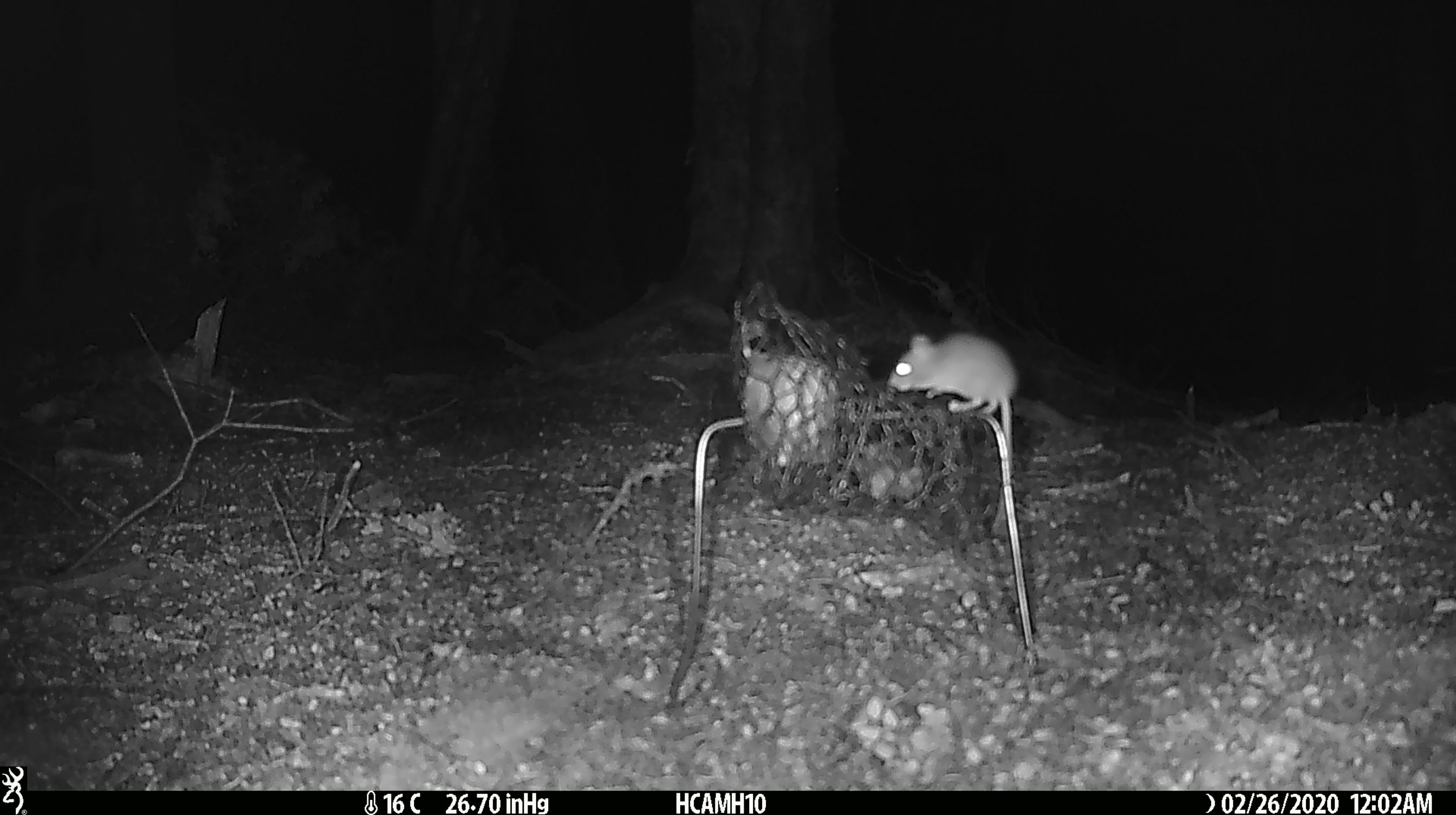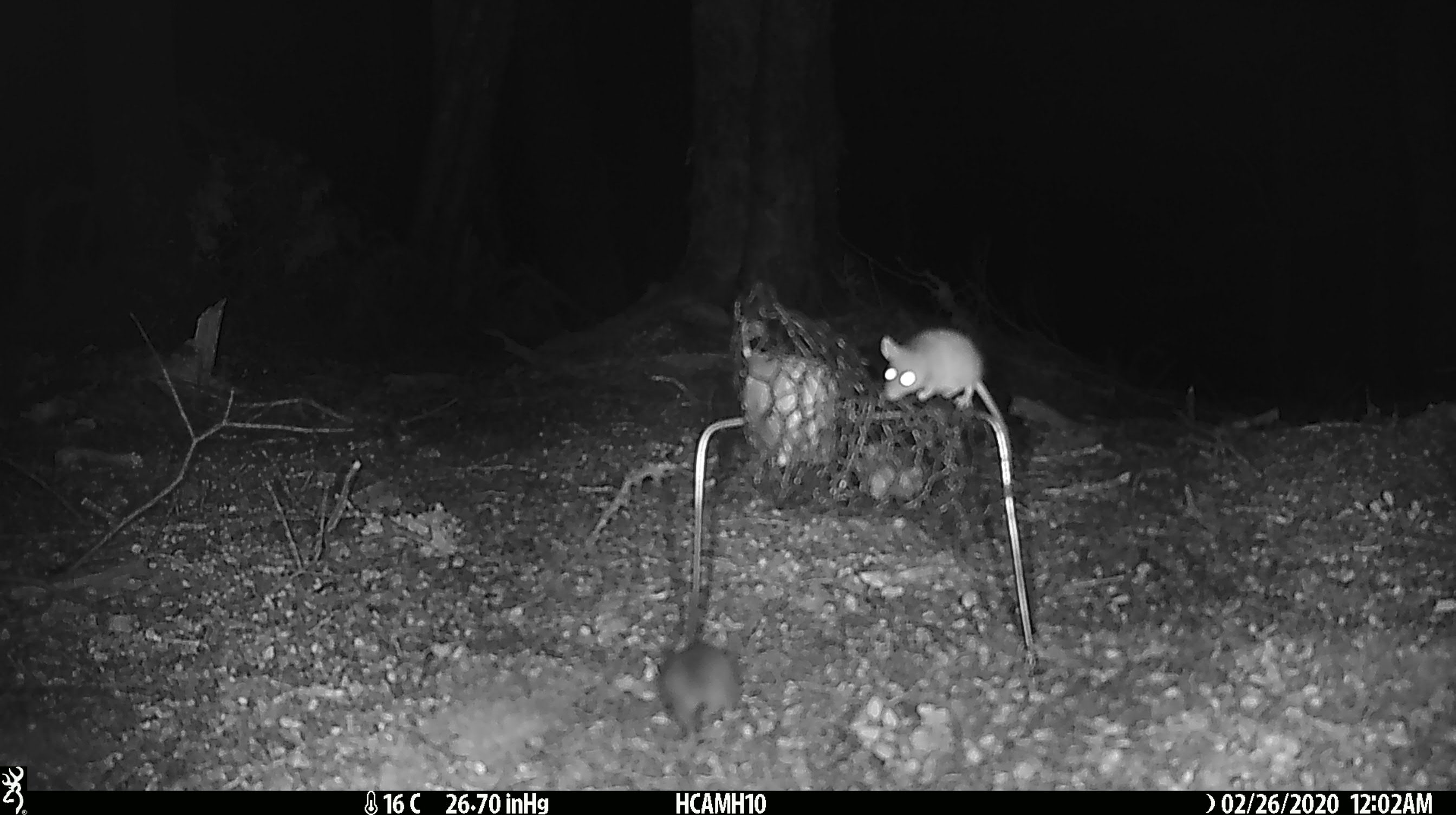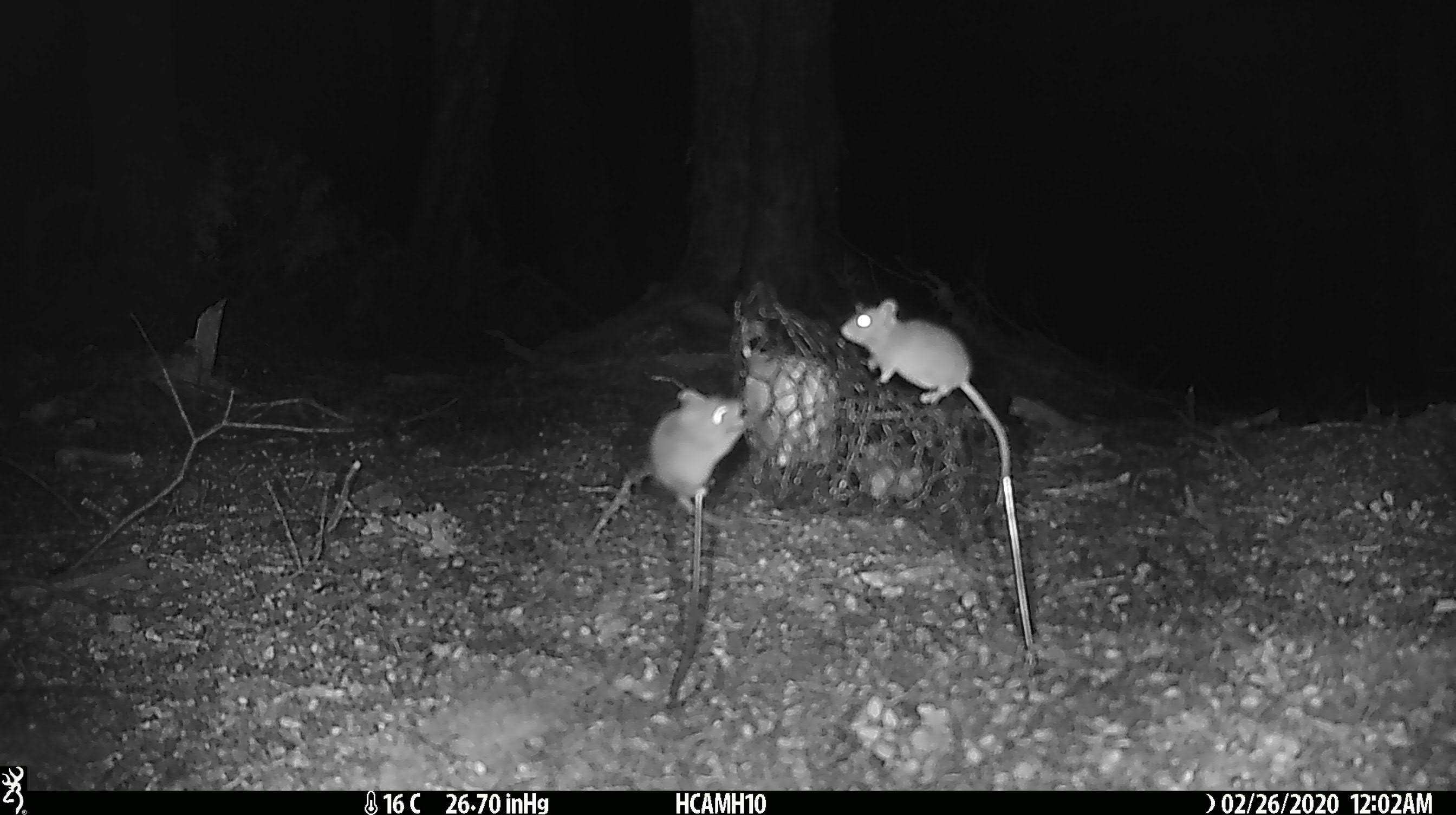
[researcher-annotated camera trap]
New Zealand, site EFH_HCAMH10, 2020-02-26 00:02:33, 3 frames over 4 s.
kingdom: Animalia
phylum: Chordata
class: Mammalia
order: Rodentia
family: Muridae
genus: Mus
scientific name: Mus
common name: mouse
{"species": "mouse (Mus)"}